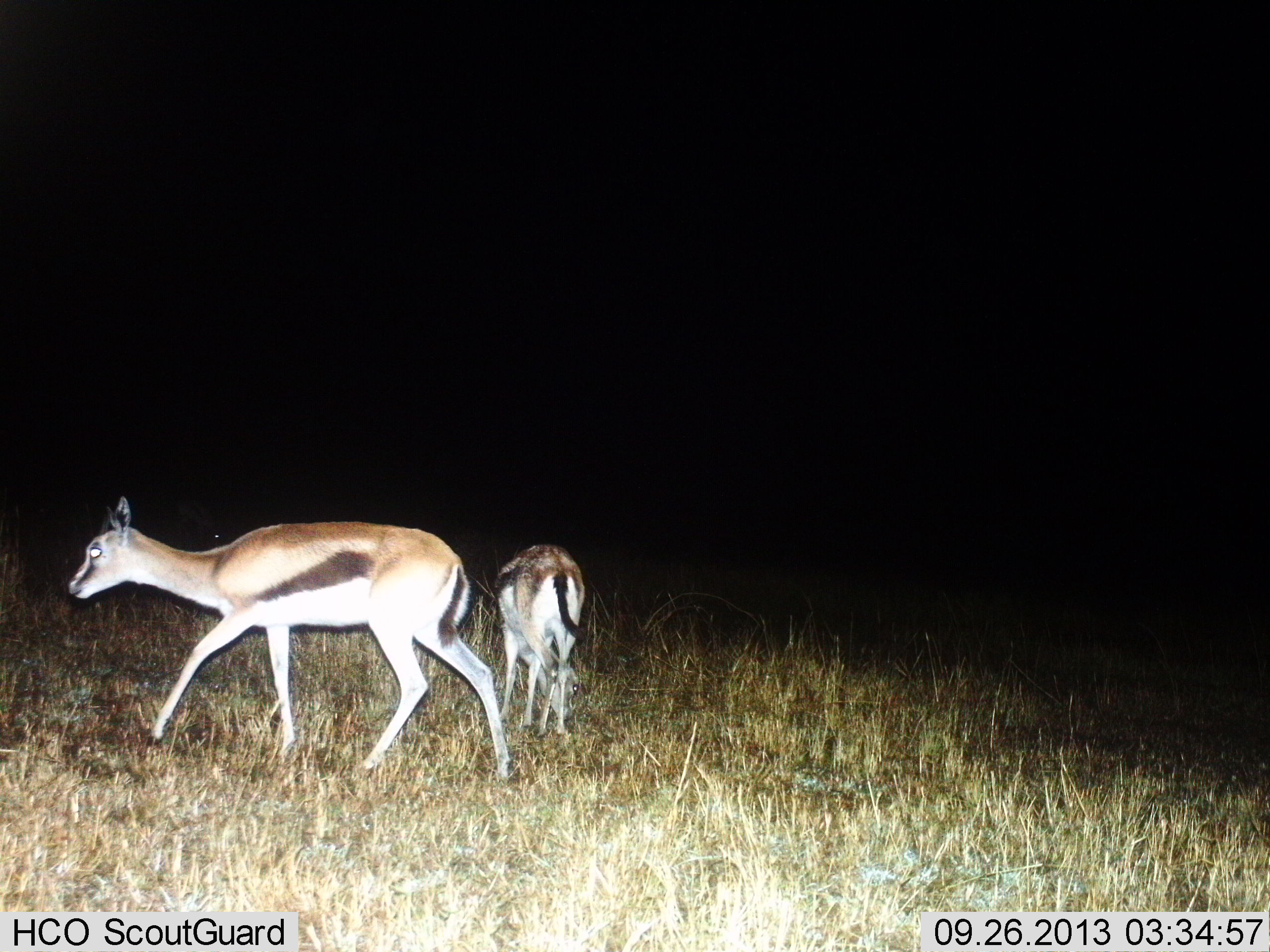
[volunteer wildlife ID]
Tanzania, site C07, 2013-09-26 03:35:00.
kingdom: Animalia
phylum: Chordata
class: Mammalia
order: Artiodactyla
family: Bovidae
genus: Eudorcas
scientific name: Eudorcas thomsonii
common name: thomson's gazelle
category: gazellethomsons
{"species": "gazellethomsons (thomson's gazelle) (Eudorcas thomsonii)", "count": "2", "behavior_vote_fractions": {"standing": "17%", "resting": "0%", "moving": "83%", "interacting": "6%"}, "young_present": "6%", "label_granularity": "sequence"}